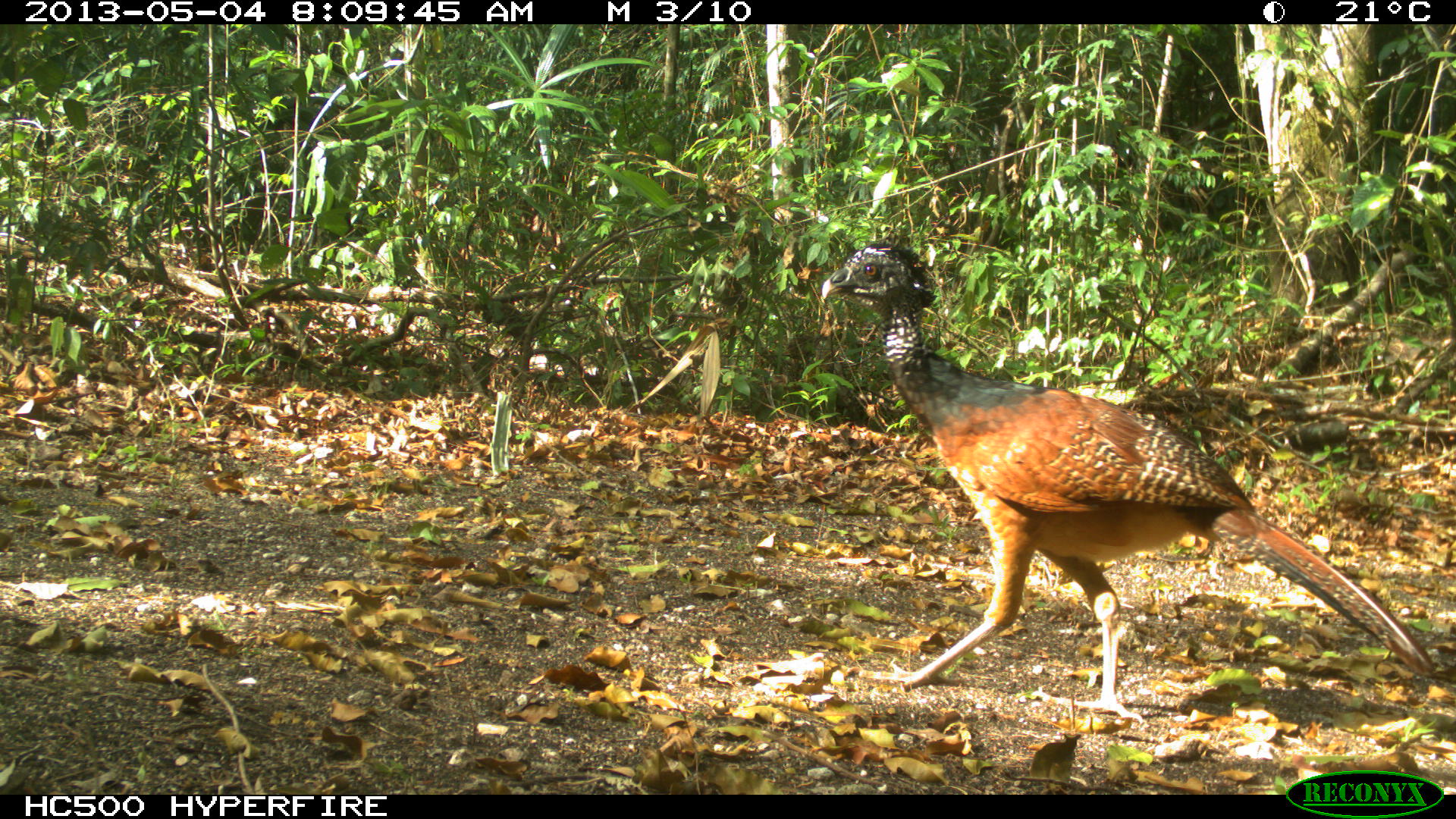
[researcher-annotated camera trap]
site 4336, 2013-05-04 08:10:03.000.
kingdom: Animalia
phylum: Chordata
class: Aves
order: Galliformes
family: Cracidae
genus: Crax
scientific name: Crax rubra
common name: great curassow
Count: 1.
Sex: female.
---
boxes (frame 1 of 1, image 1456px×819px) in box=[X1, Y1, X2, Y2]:
crax rubra: box=[820, 238, 1439, 725]